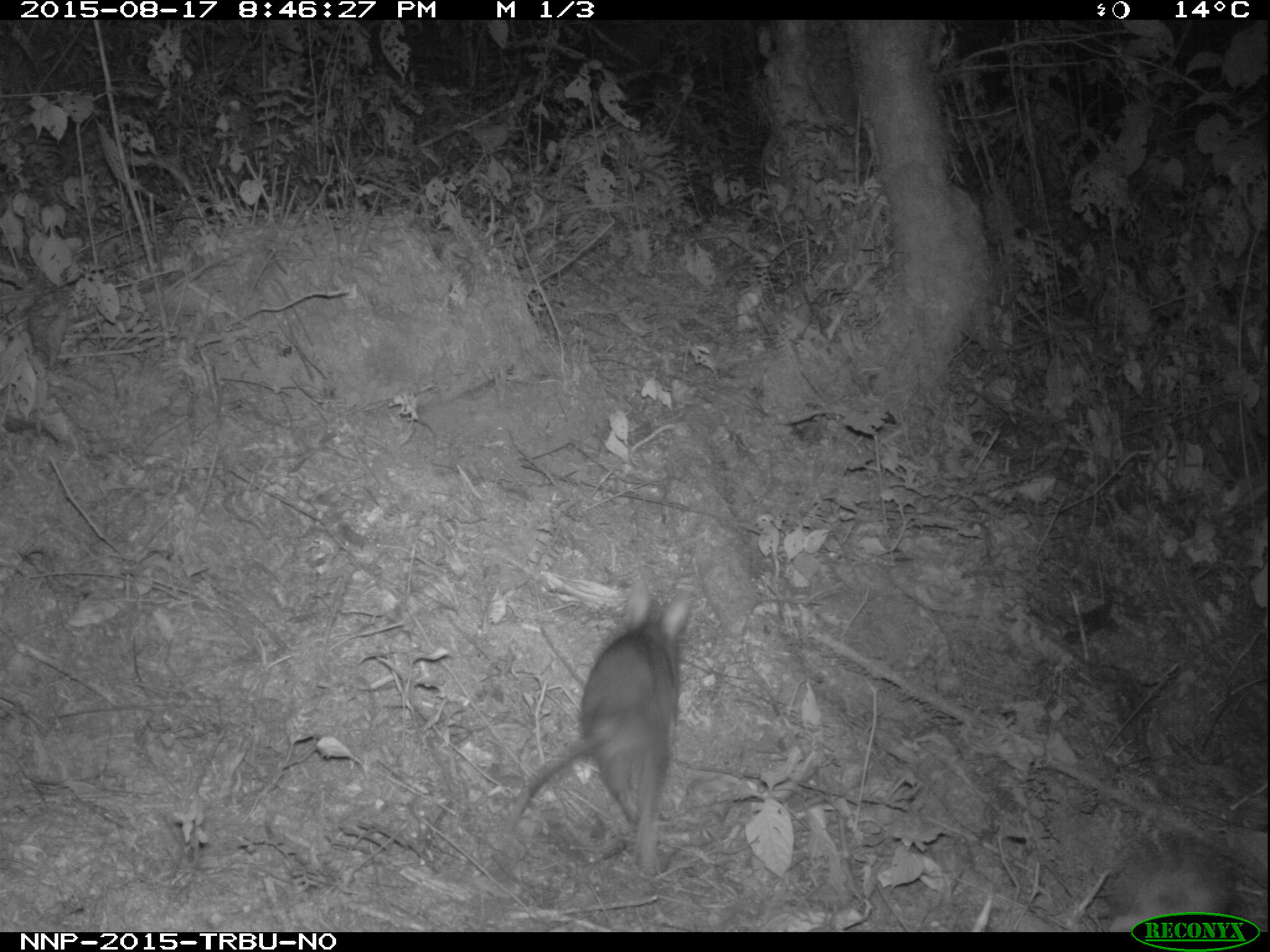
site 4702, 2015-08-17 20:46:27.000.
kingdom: Animalia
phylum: Chordata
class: Mammalia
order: Rodentia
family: Nesomyidae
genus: Cricetomys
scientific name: Cricetomys gambianus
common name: african giant pouched rat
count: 1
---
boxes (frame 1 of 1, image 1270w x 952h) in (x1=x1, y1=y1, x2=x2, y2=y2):
cricetomys gambianus: (x1=501, y1=581, x2=692, y2=877)